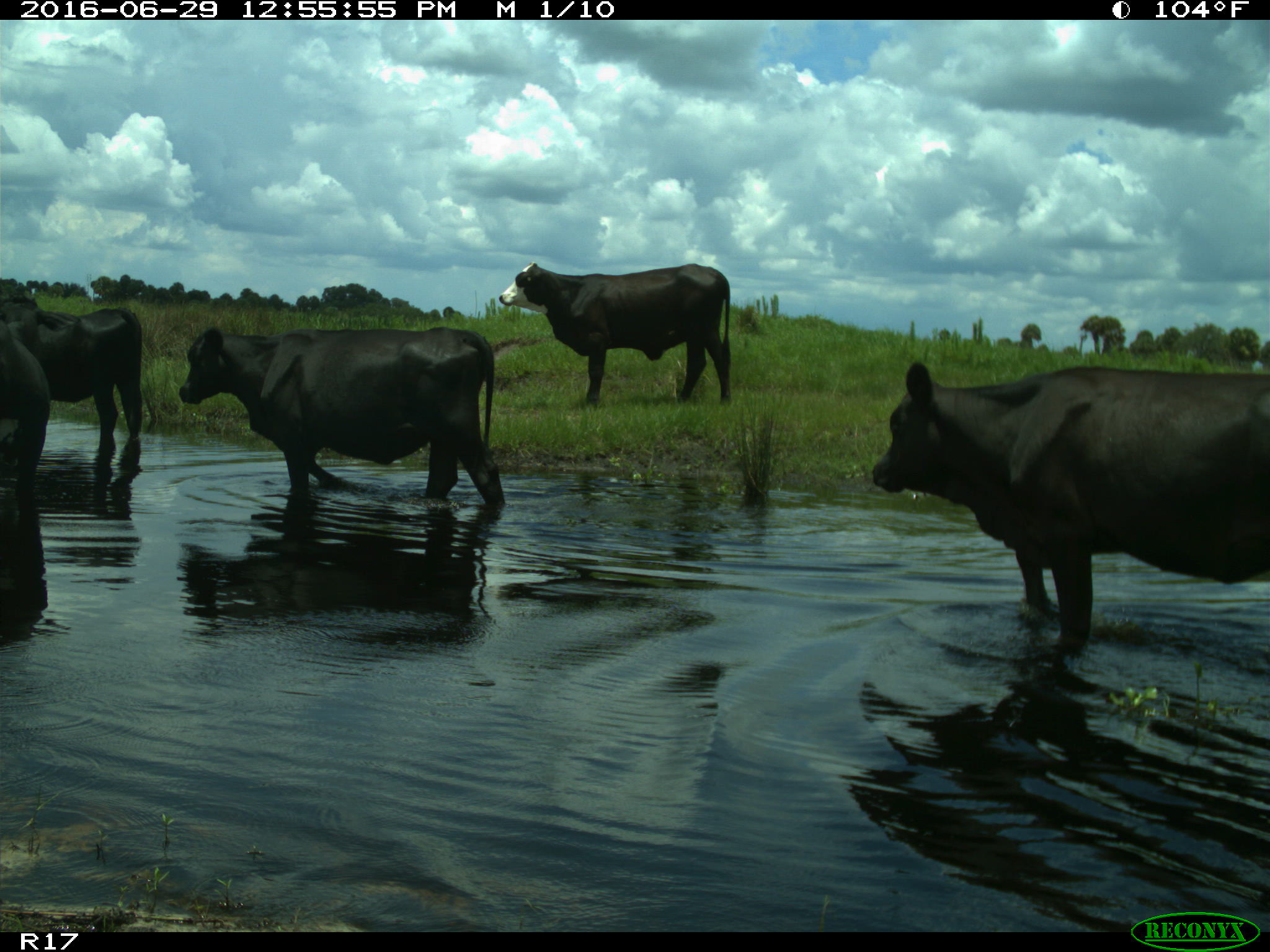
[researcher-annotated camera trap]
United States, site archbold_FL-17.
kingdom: Animalia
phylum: Chordata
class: Mammalia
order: Artiodactyla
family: Bovidae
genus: Bos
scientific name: Bos taurus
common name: domestic cow